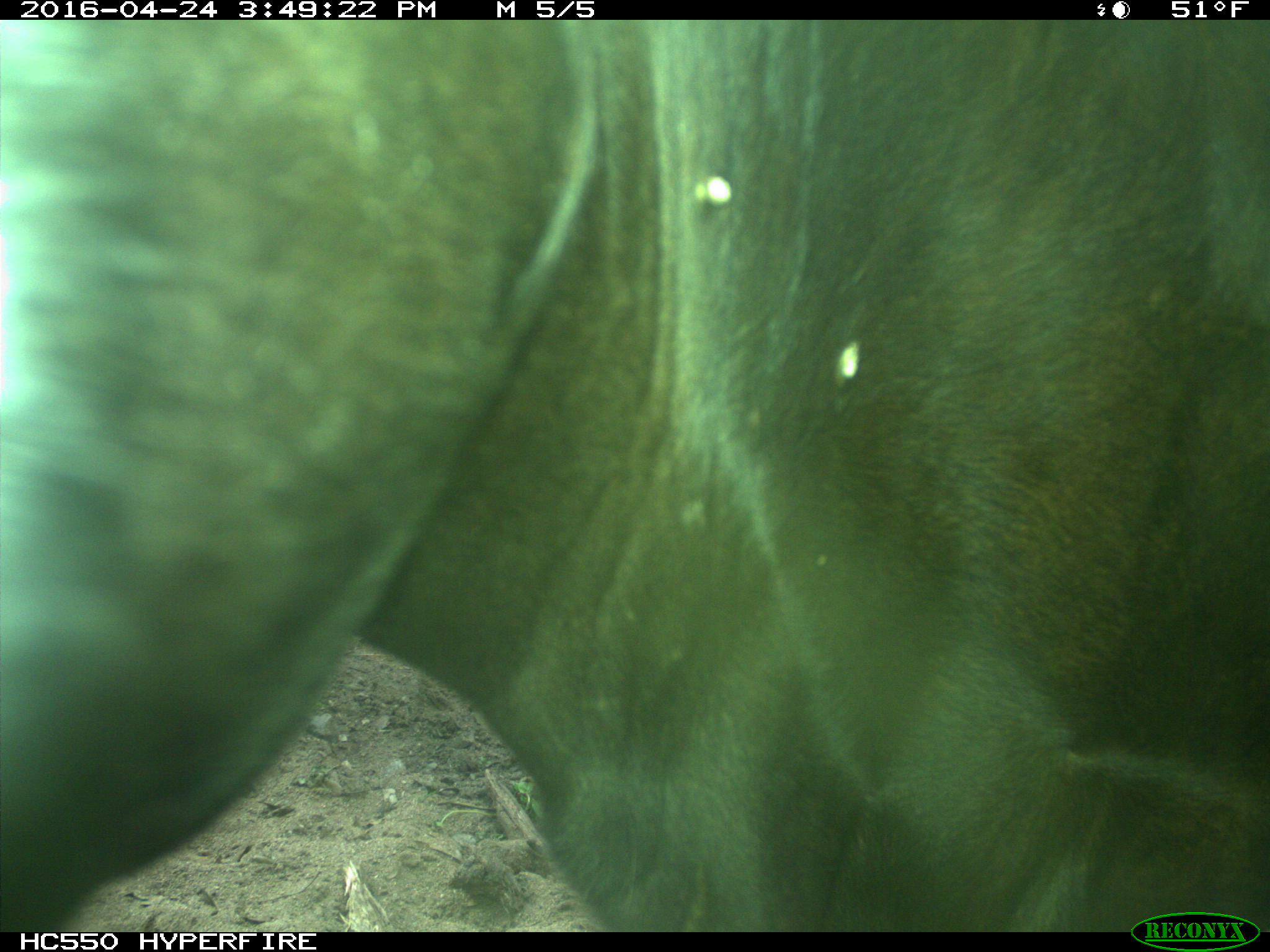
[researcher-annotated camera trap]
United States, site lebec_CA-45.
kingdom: Animalia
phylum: Chordata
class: Mammalia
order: Artiodactyla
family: Bovidae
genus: Bos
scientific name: Bos taurus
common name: domestic cow